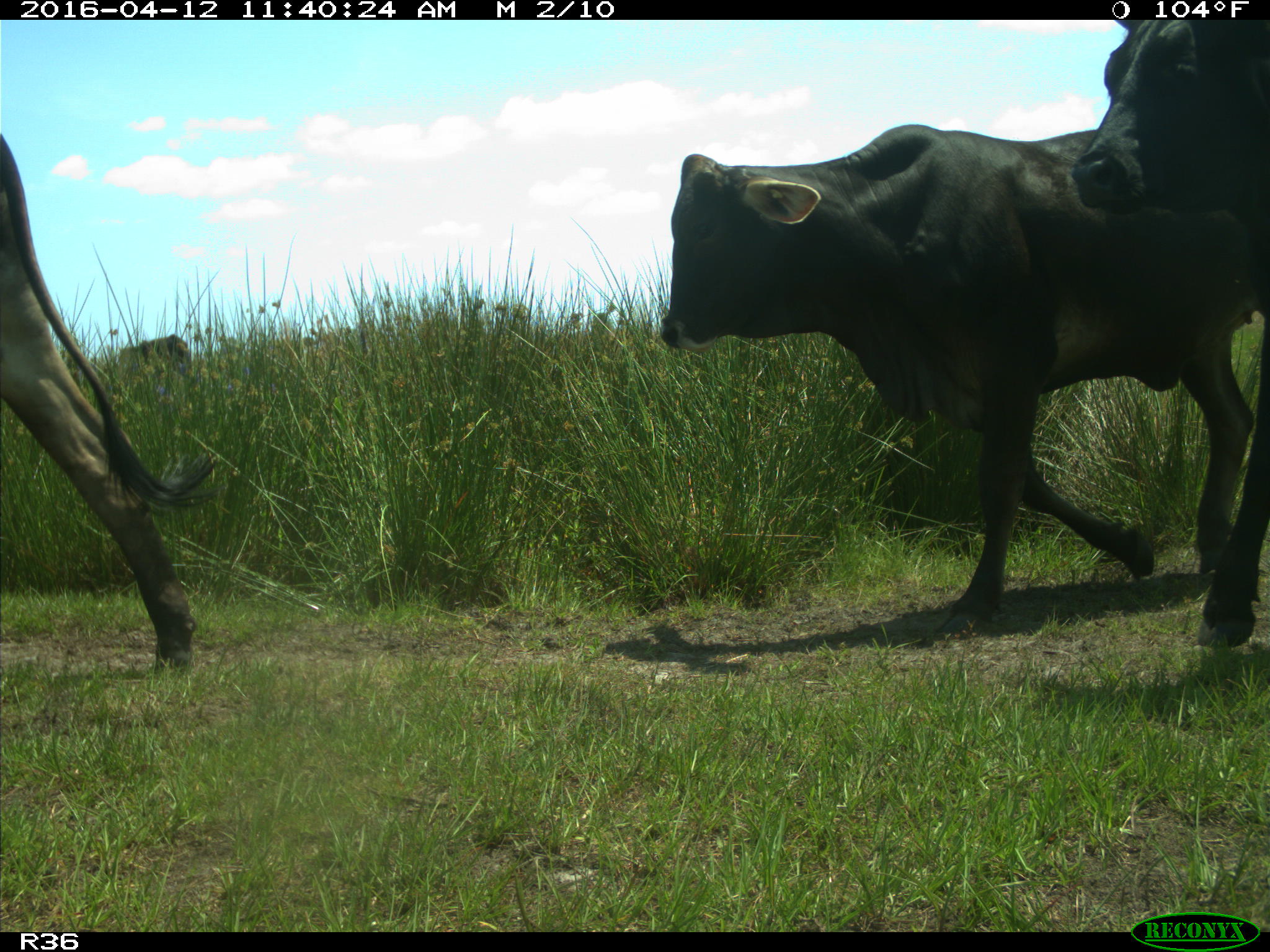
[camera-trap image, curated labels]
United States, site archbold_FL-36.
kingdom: Animalia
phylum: Chordata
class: Mammalia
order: Artiodactyla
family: Bovidae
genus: Bos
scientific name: Bos taurus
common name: domestic cow